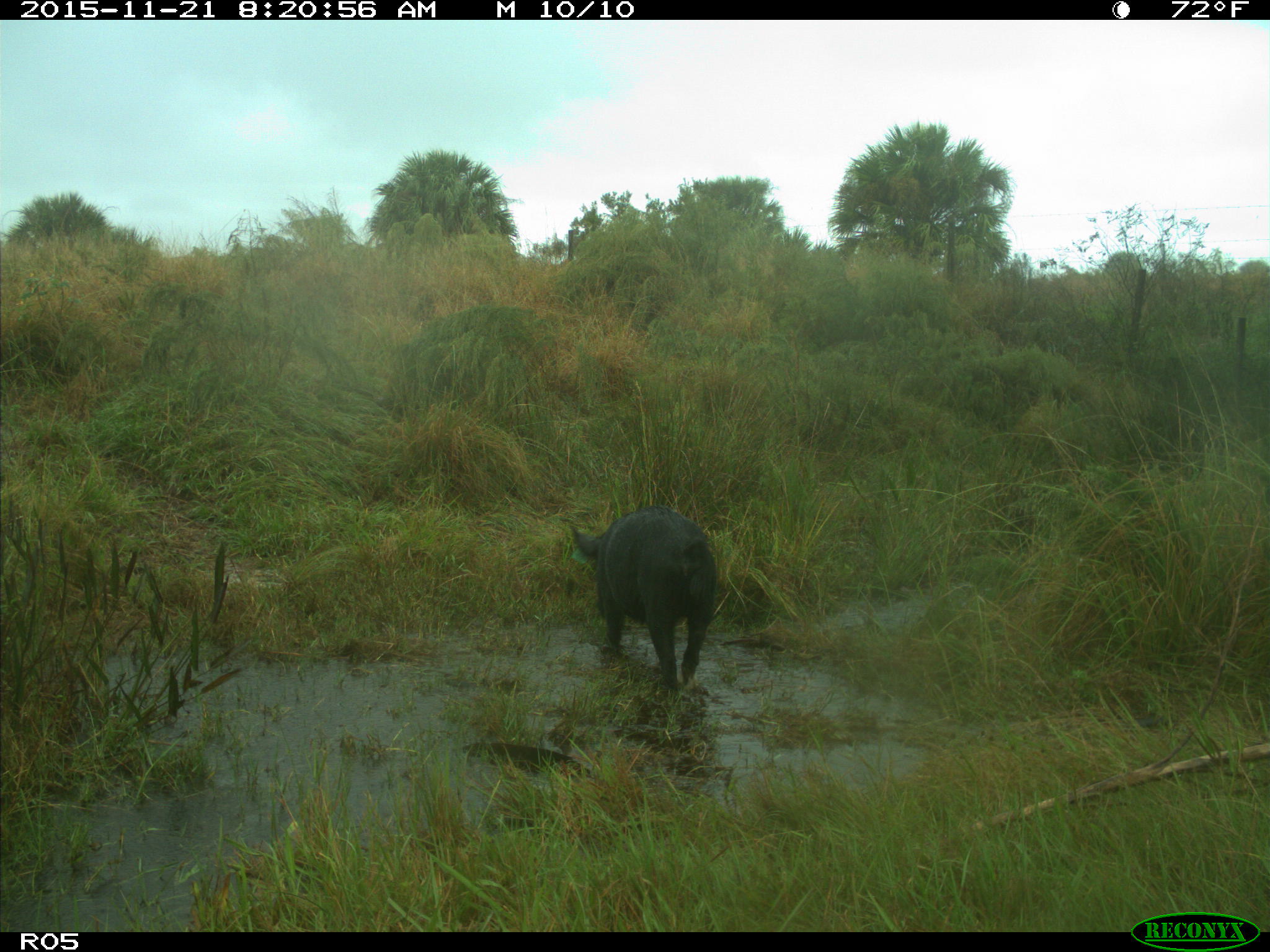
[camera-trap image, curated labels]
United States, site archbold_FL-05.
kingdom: Animalia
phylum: Chordata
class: Mammalia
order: Artiodactyla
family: Suidae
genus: Sus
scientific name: Sus scrofa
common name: wild boar